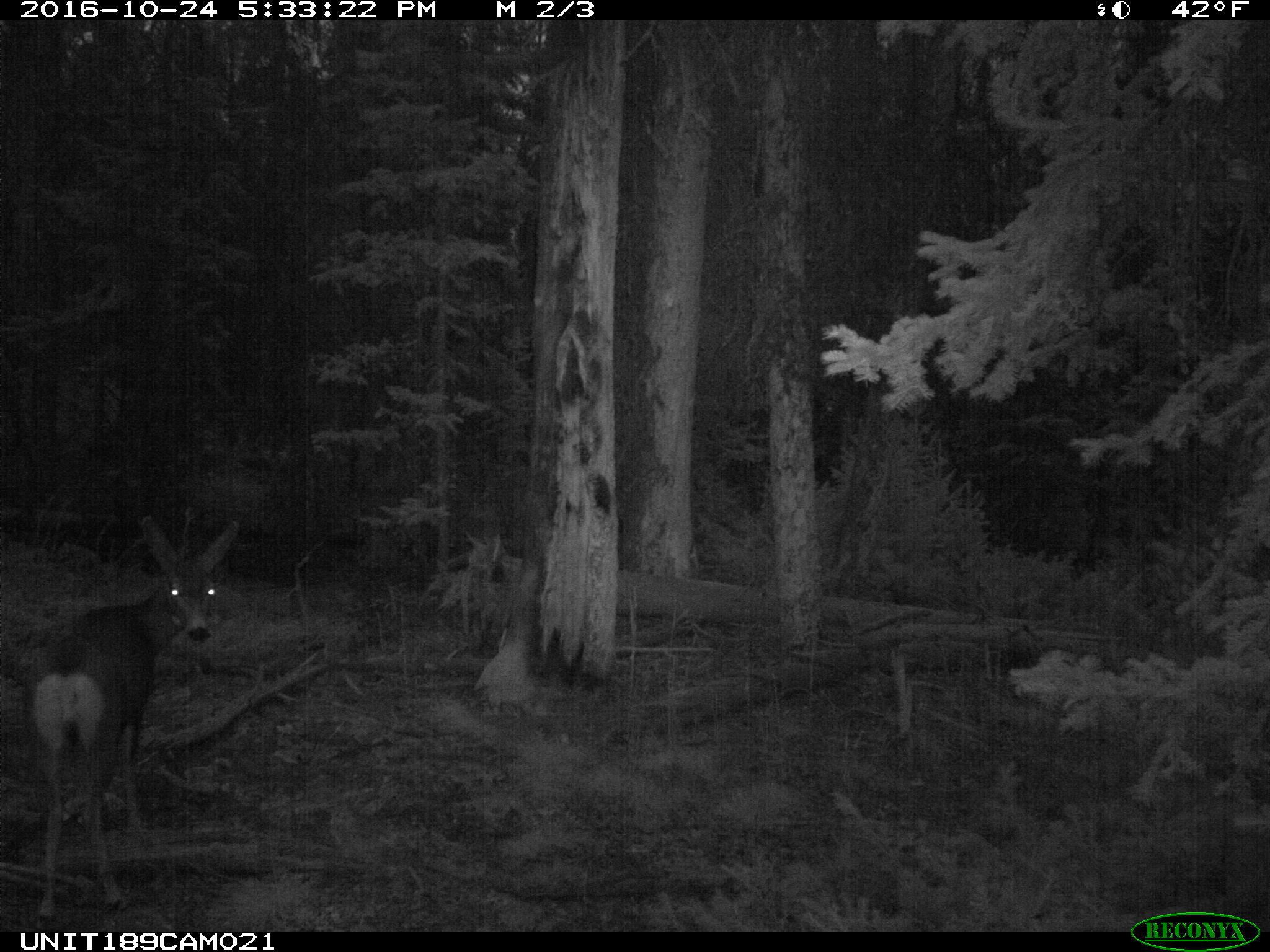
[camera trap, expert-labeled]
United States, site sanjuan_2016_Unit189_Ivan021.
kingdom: Animalia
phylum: Chordata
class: Mammalia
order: Artiodactyla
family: Cervidae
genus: Odocoileus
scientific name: Odocoileus hemionus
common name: mule deer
Odocoileus hemionus (mule deer).